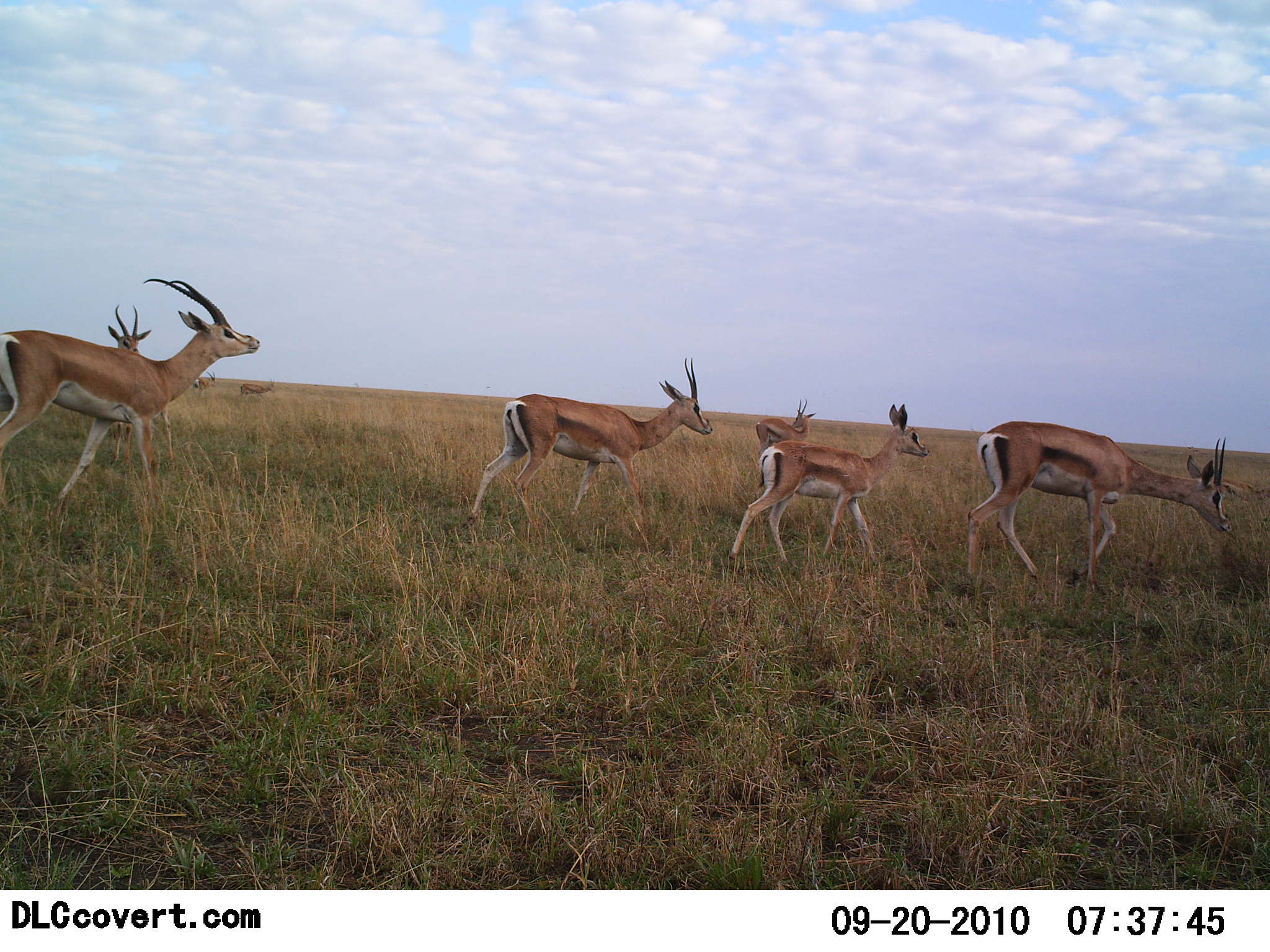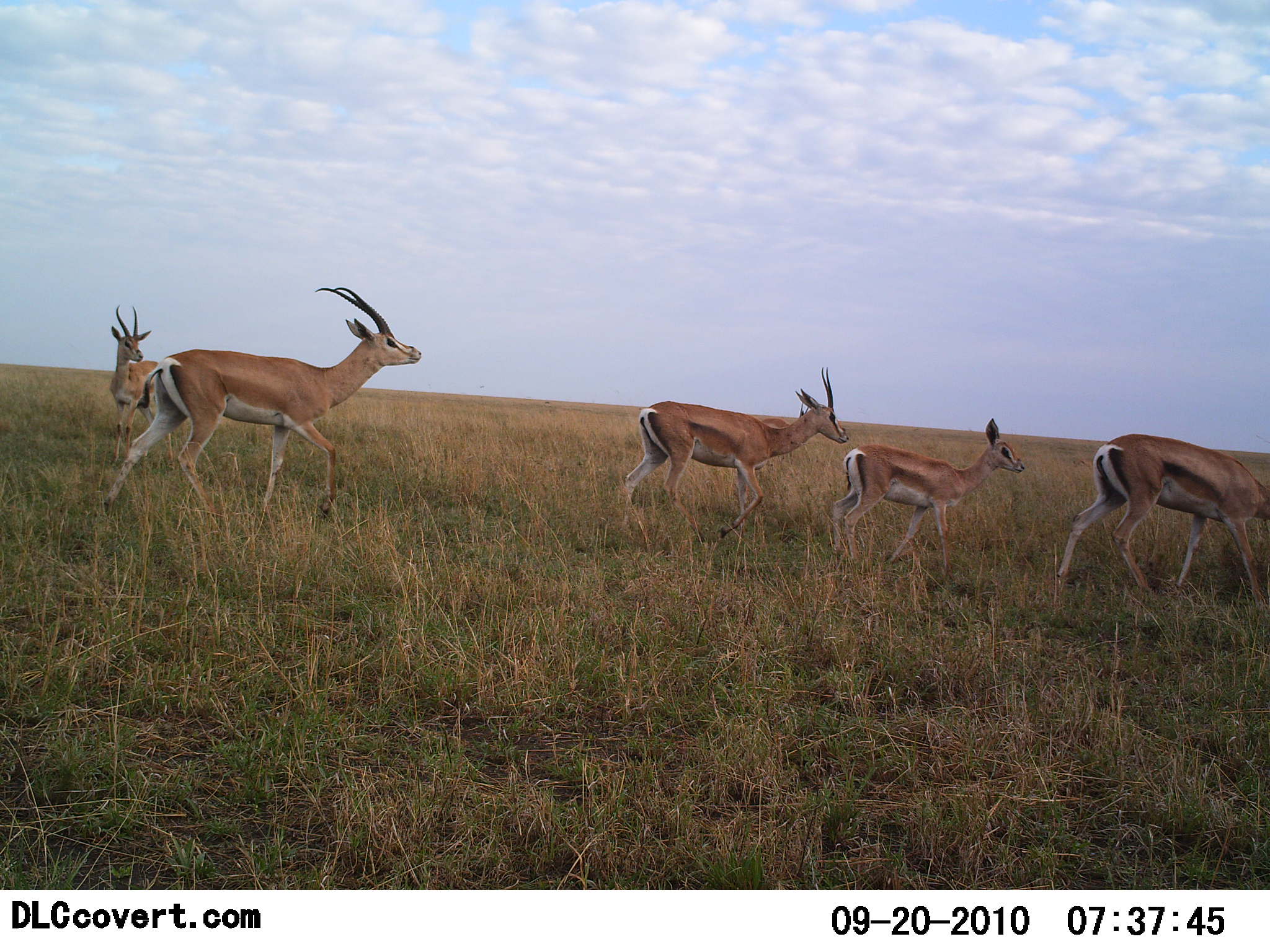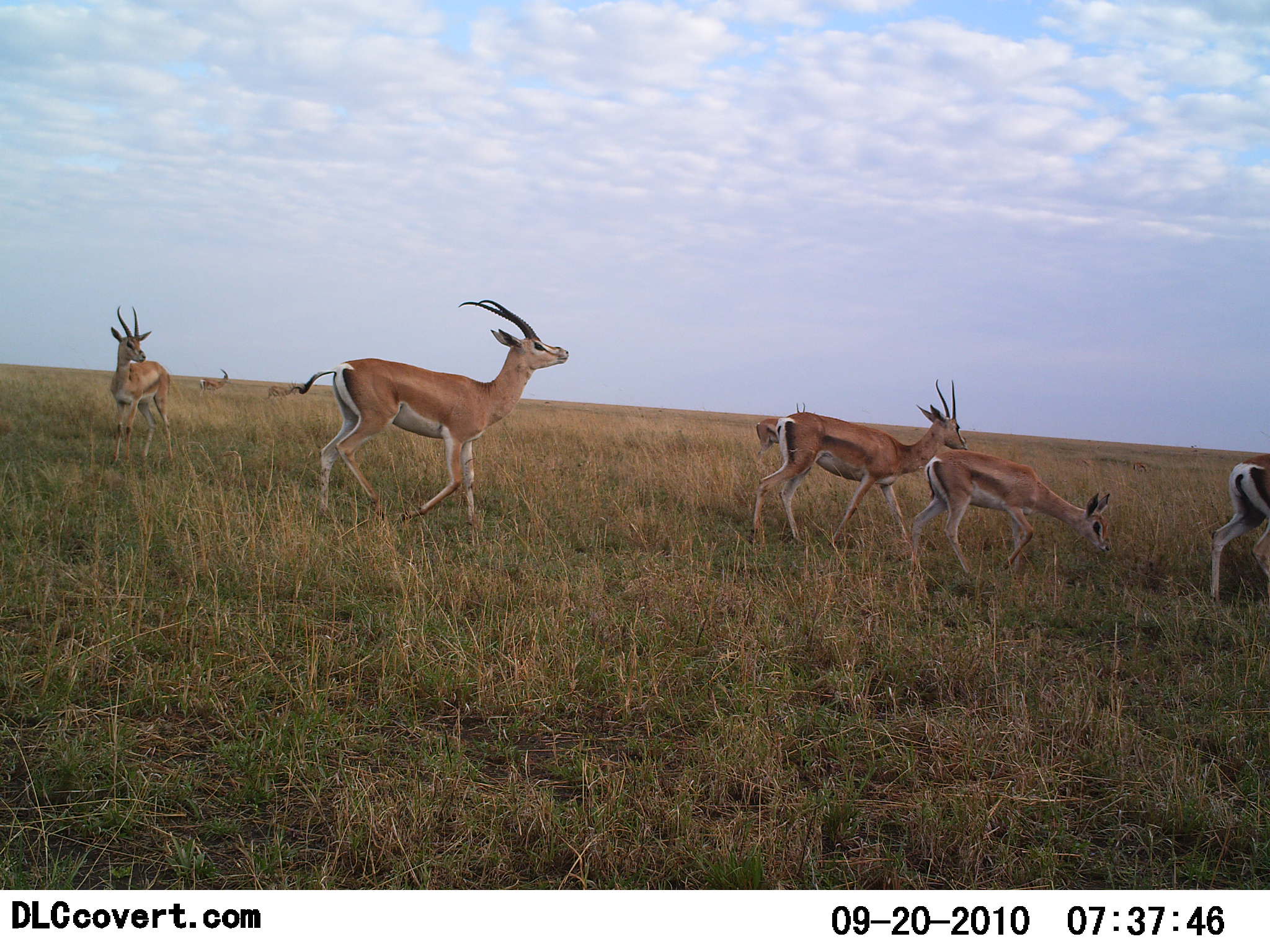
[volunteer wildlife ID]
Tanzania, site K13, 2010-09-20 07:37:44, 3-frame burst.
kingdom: Animalia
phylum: Chordata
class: Mammalia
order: Artiodactyla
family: Bovidae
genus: Nanger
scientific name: Nanger granti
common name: grant's gazelle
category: gazellegrants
Gazellegrants (grant's gazelle) (Nanger granti), count 7. Behavior (volunteer vote fractions): standing 42%, resting 0%, moving 100%, interacting 0%. Young present (vote fraction): 42%. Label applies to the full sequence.